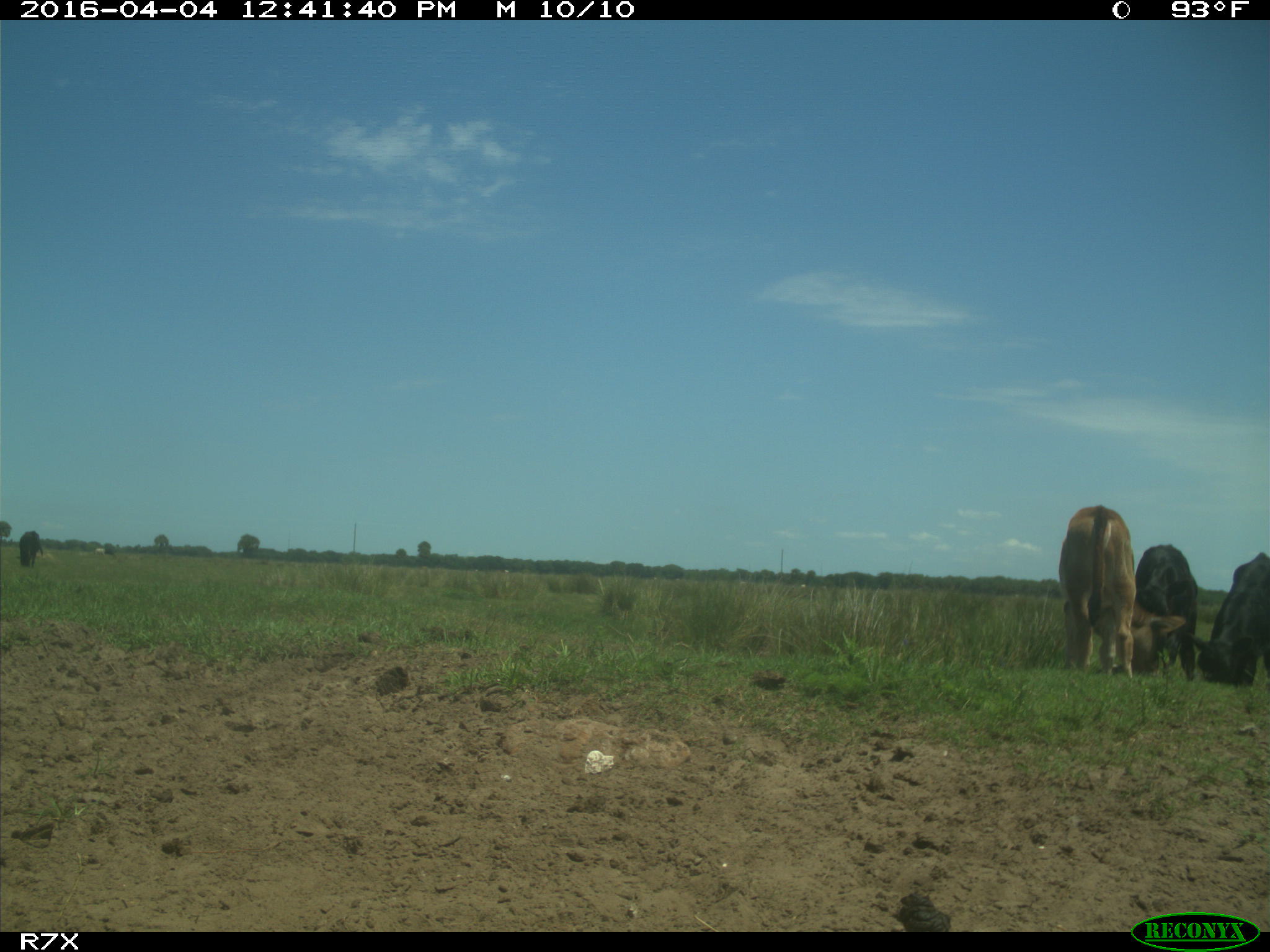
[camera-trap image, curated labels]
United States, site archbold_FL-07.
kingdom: Animalia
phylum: Chordata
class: Mammalia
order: Artiodactyla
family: Bovidae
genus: Bos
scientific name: Bos taurus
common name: domestic cow